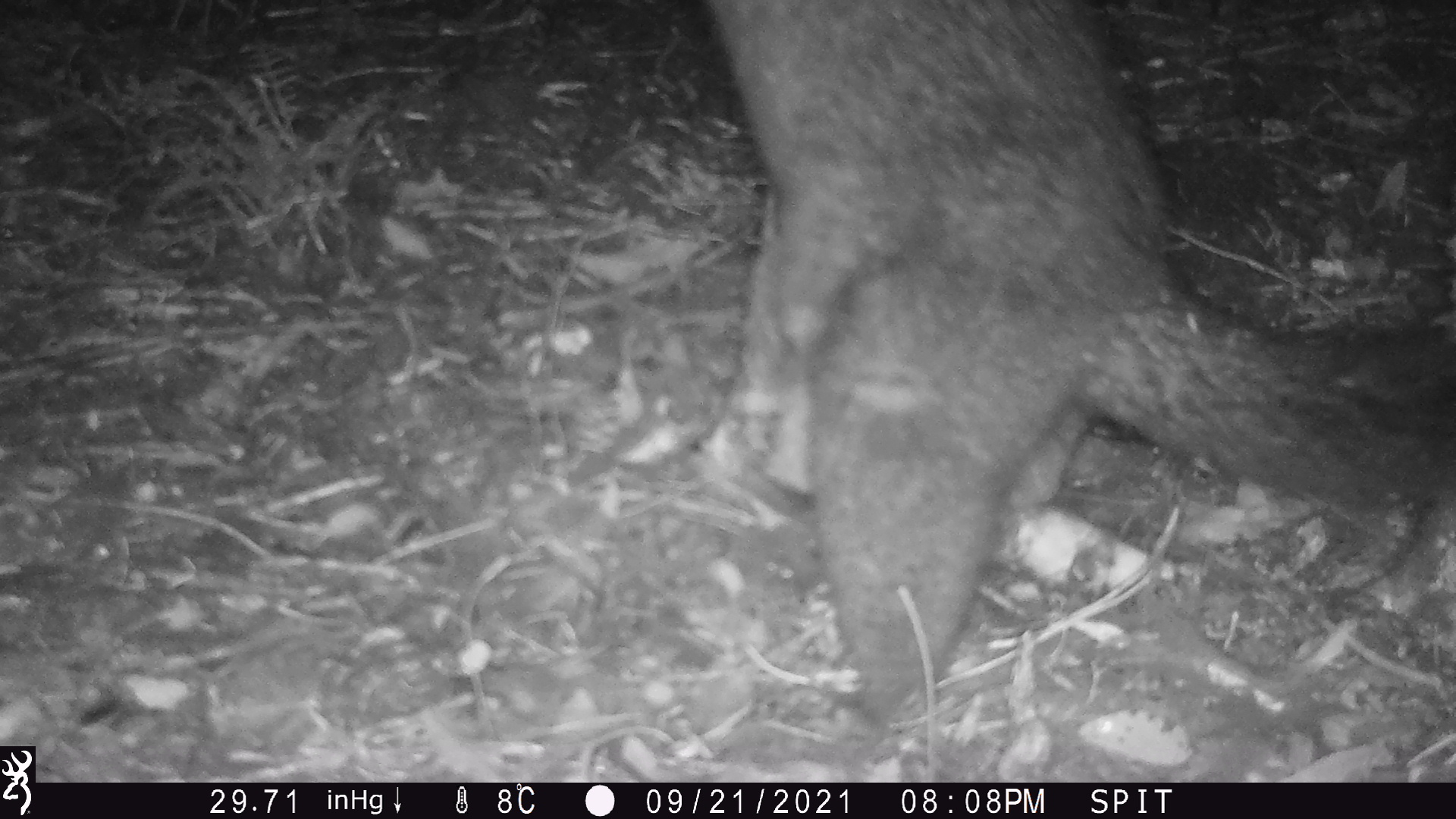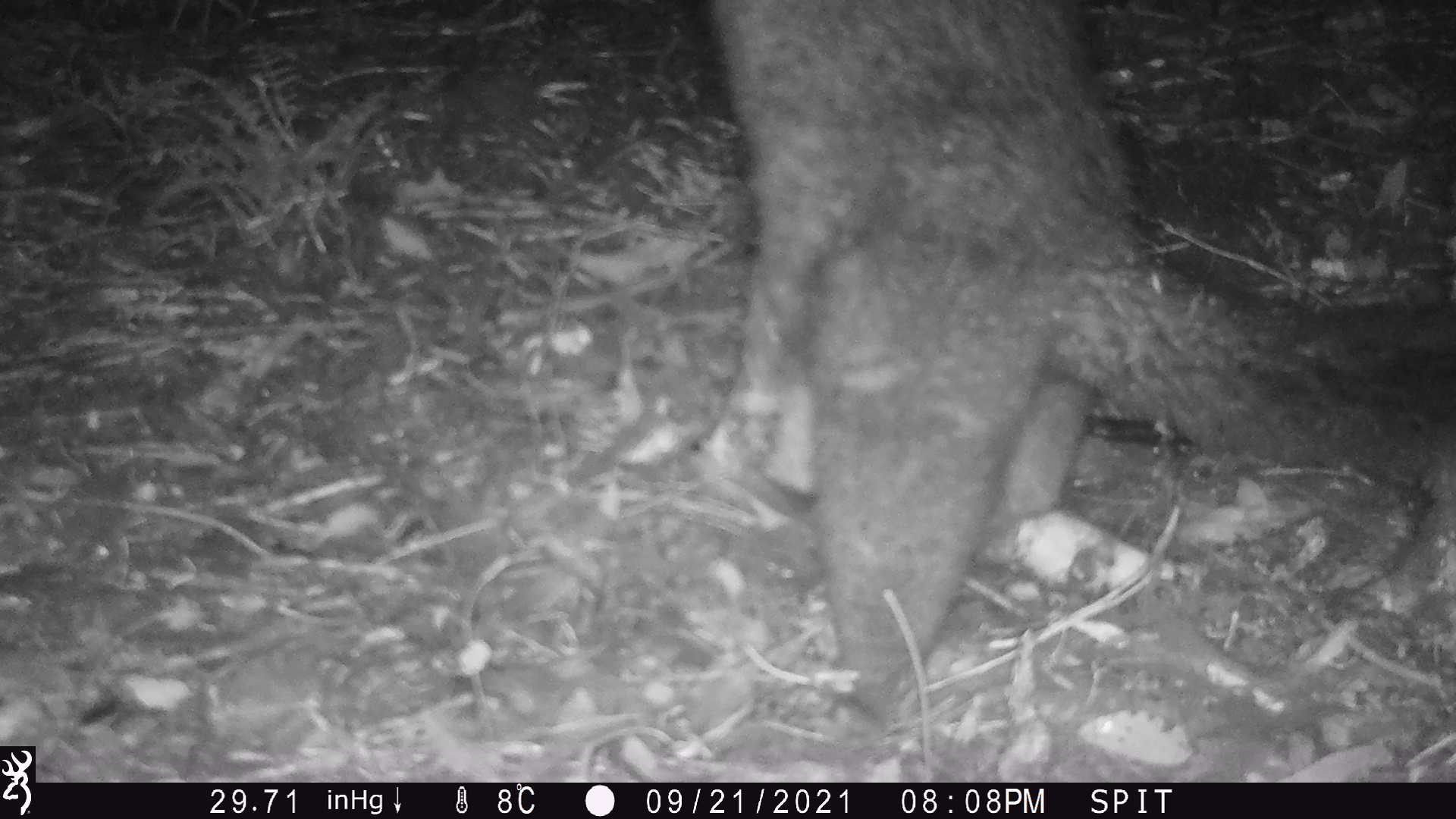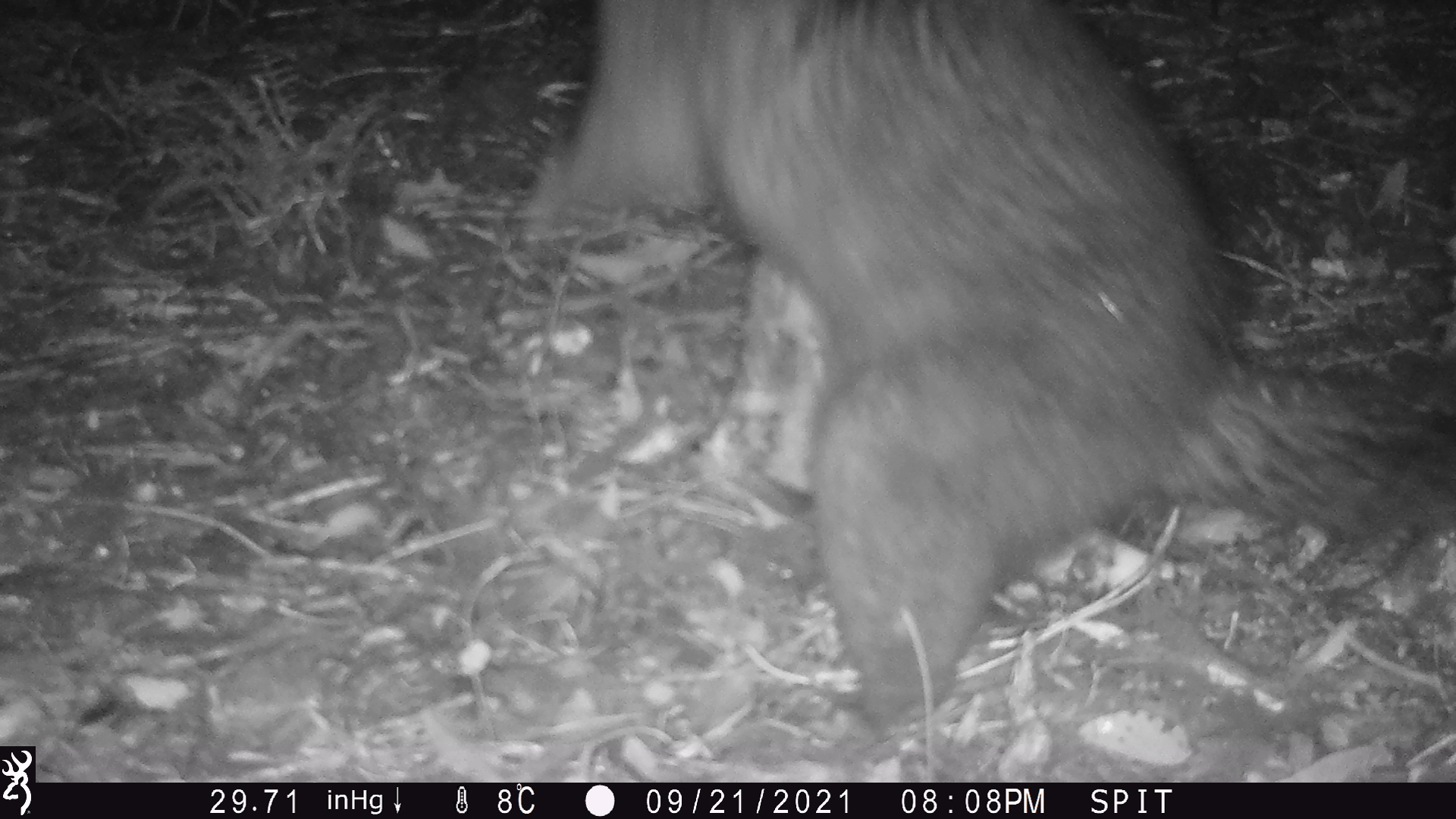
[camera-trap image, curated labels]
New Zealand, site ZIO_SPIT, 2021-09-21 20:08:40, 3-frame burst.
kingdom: Animalia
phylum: Chordata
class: Mammalia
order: Diprotodontia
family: Phalangeridae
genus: Trichosurus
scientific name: Trichosurus vulpecula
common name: common brushtail possum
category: possum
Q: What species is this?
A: Possum (common brushtail possum) (Trichosurus vulpecula).